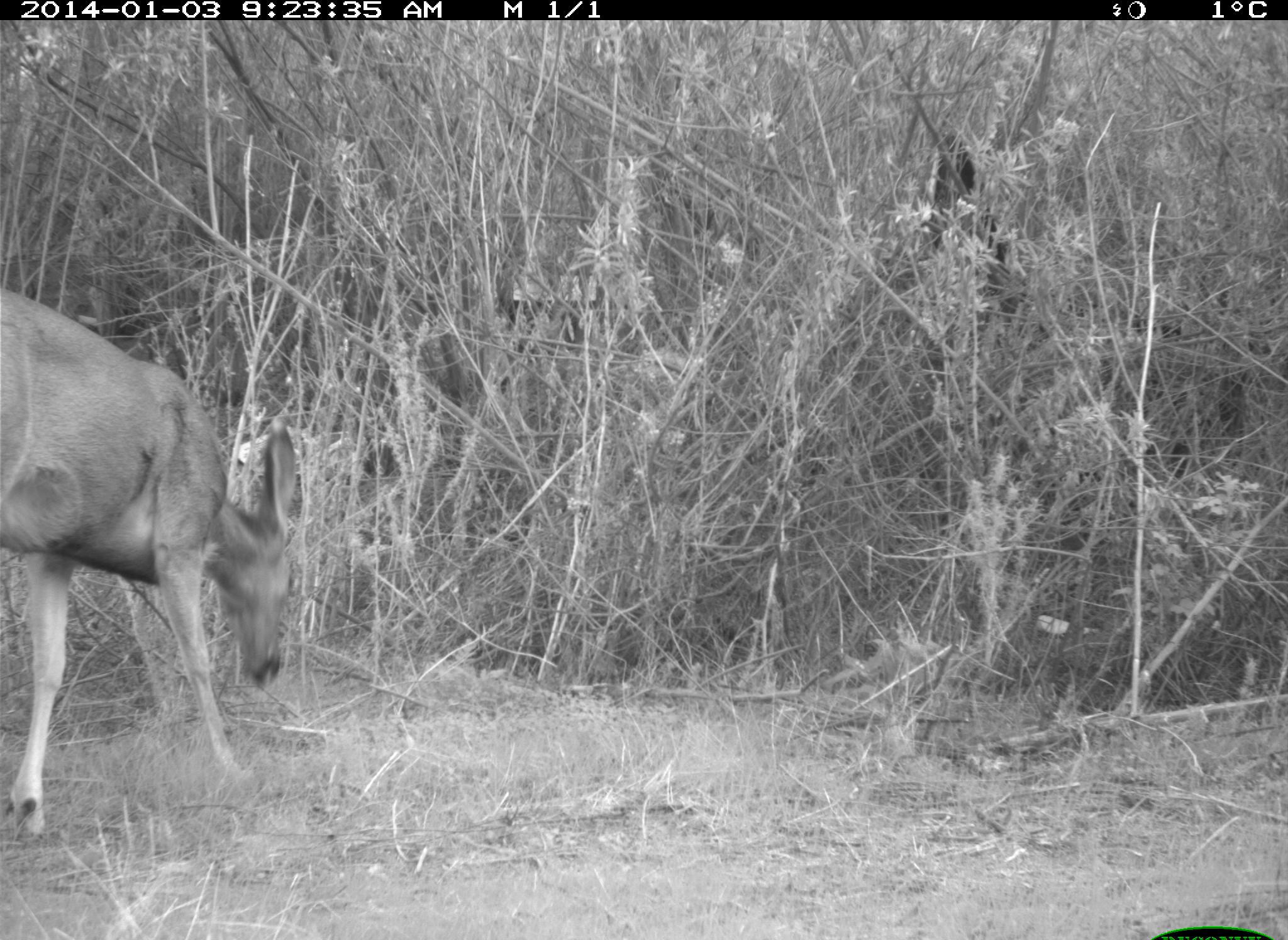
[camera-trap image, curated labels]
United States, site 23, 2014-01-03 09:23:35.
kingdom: Animalia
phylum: Chordata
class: Mammalia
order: Artiodactyla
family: Cervidae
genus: Odocoileus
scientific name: Odocoileus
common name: deer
Deer (Odocoileus).